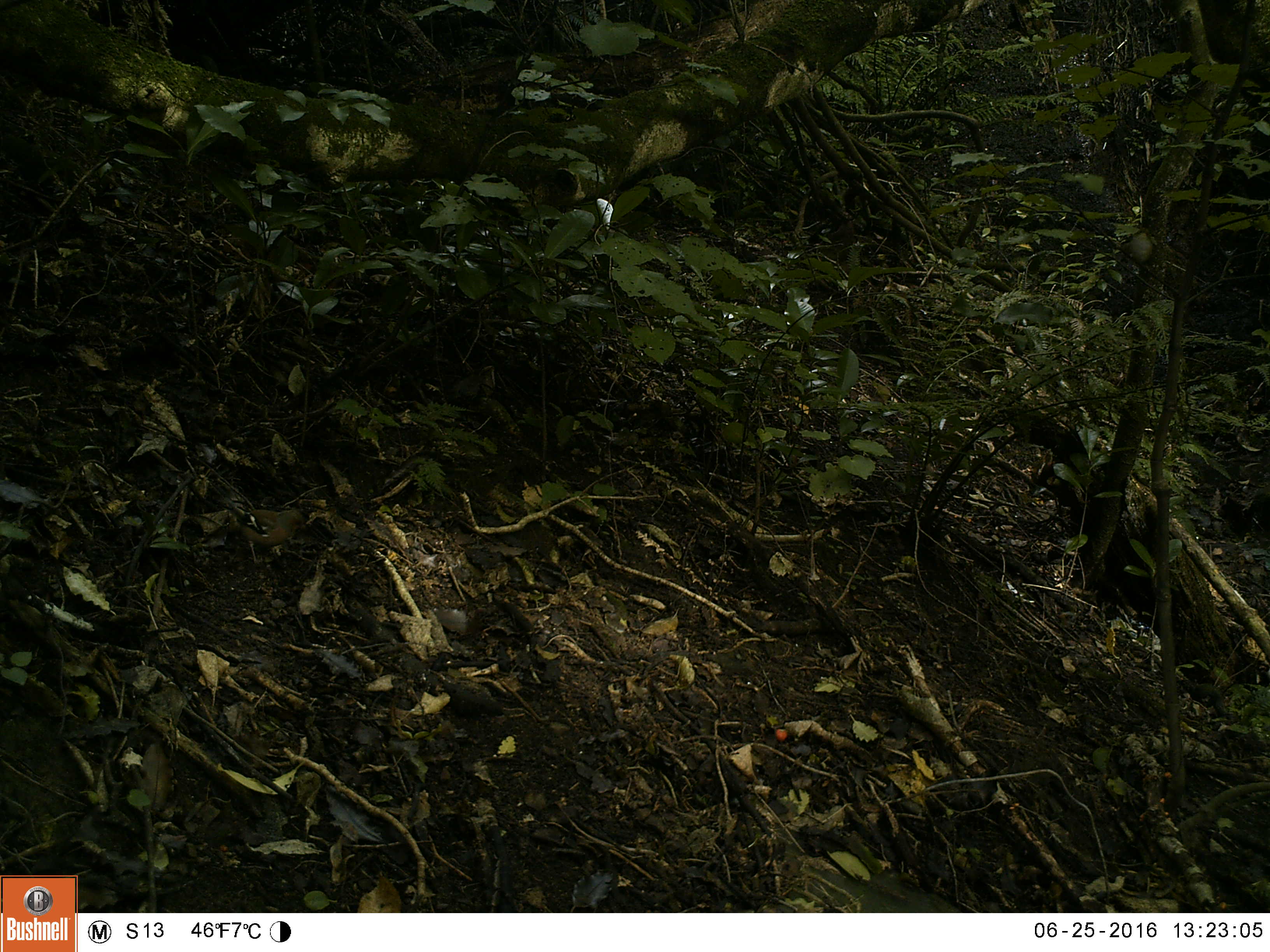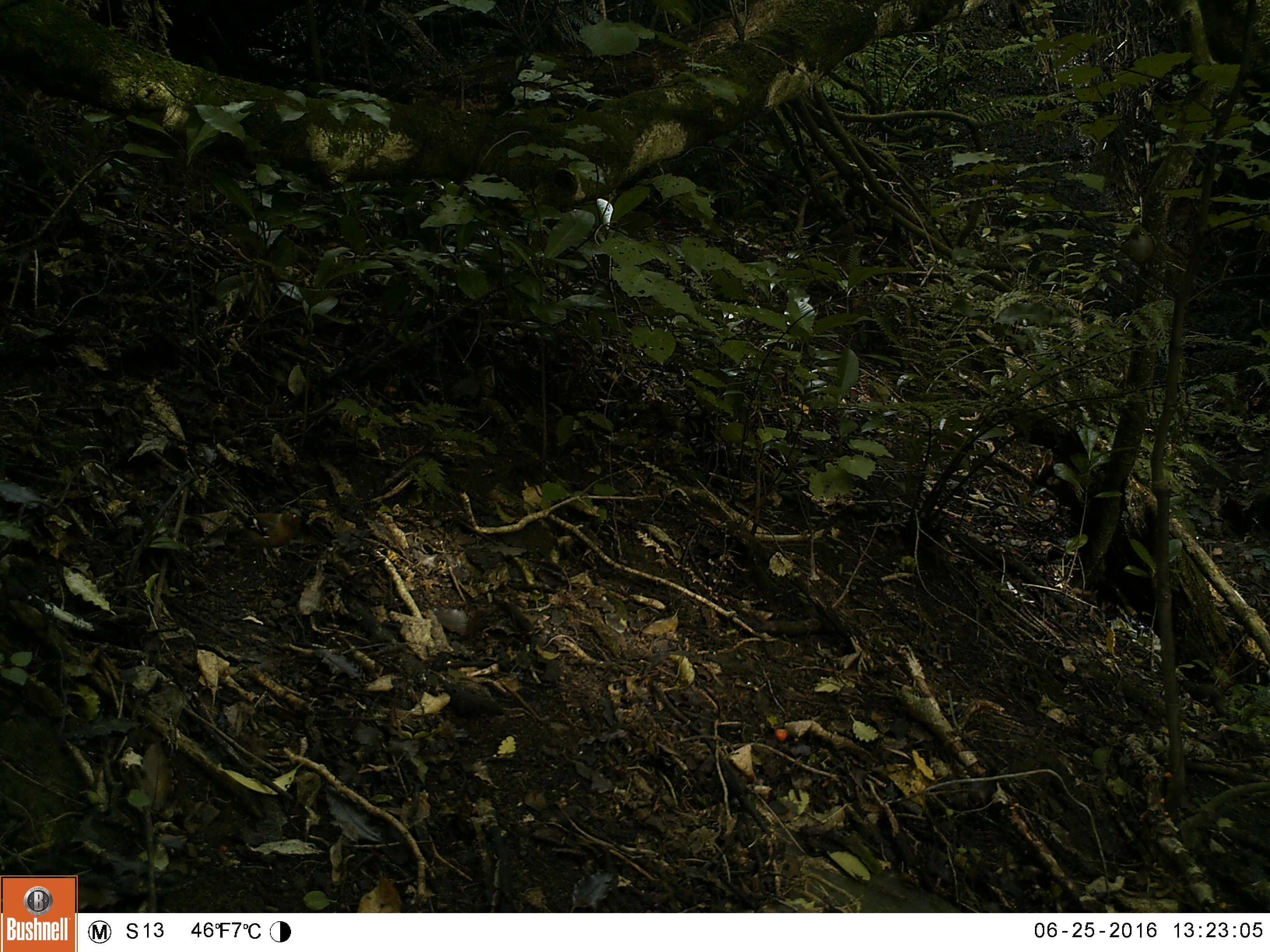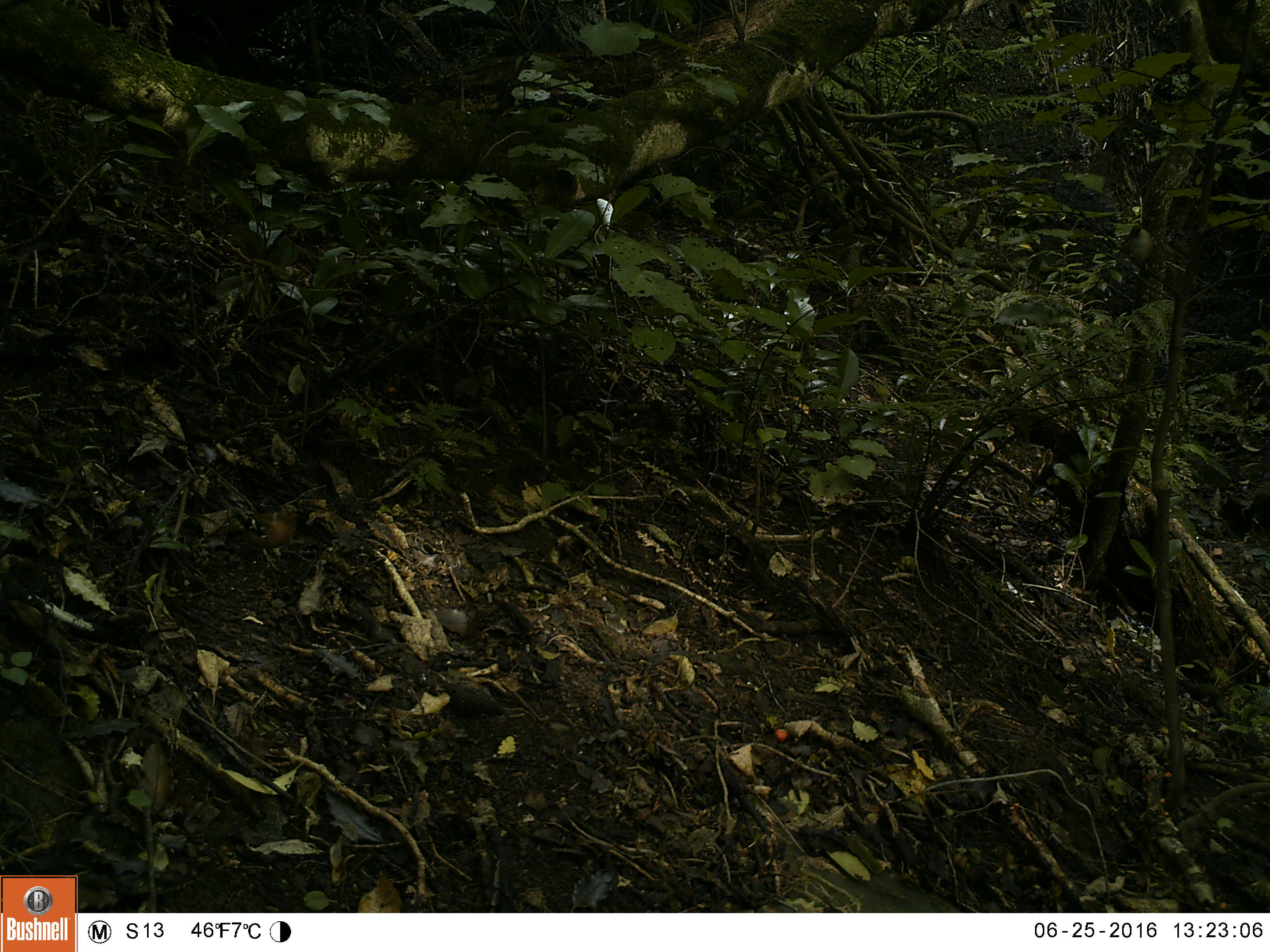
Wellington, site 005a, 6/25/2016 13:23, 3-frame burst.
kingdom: Animalia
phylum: Chordata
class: Aves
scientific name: Aves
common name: bird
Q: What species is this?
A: Bird (Aves).